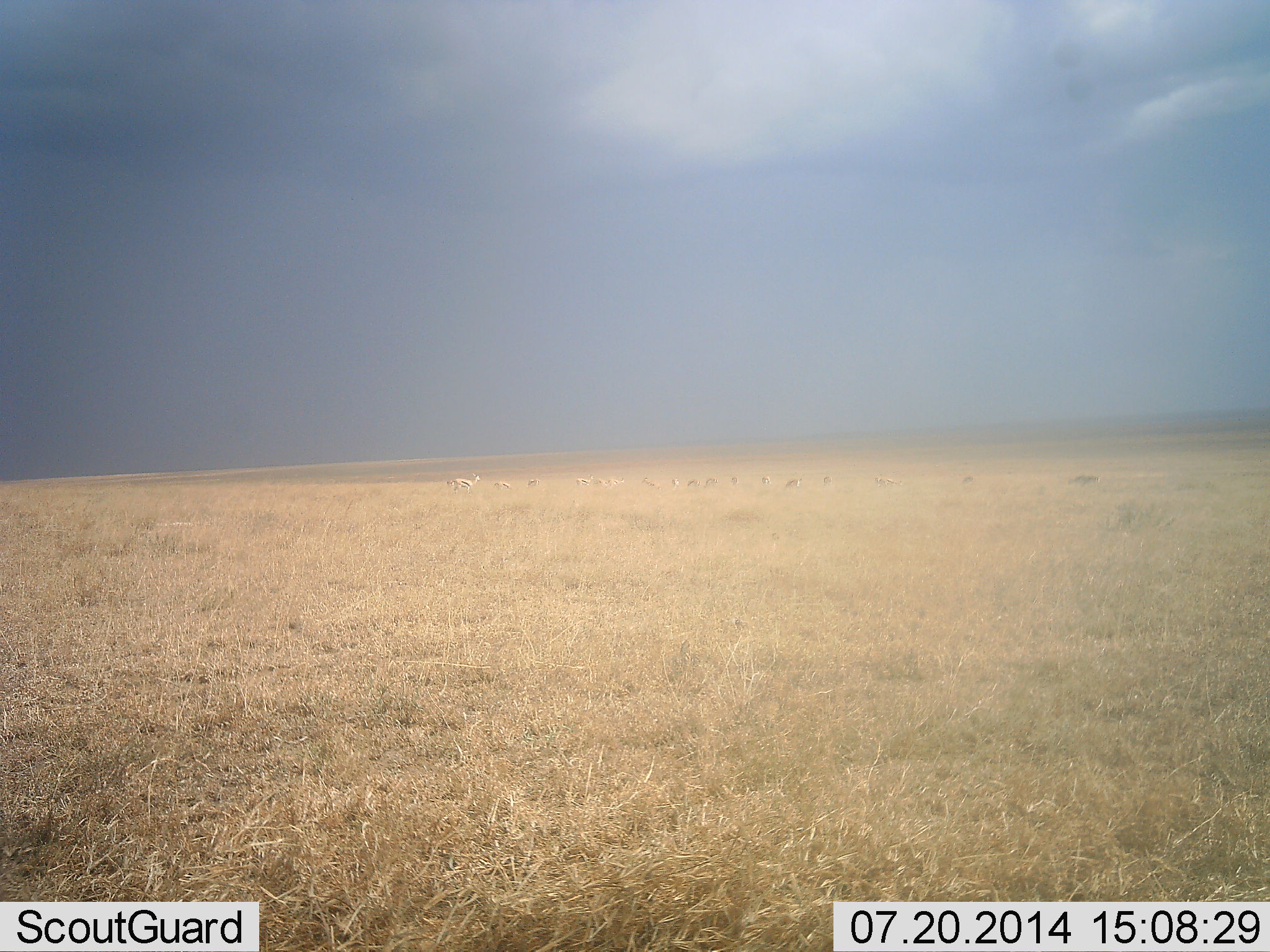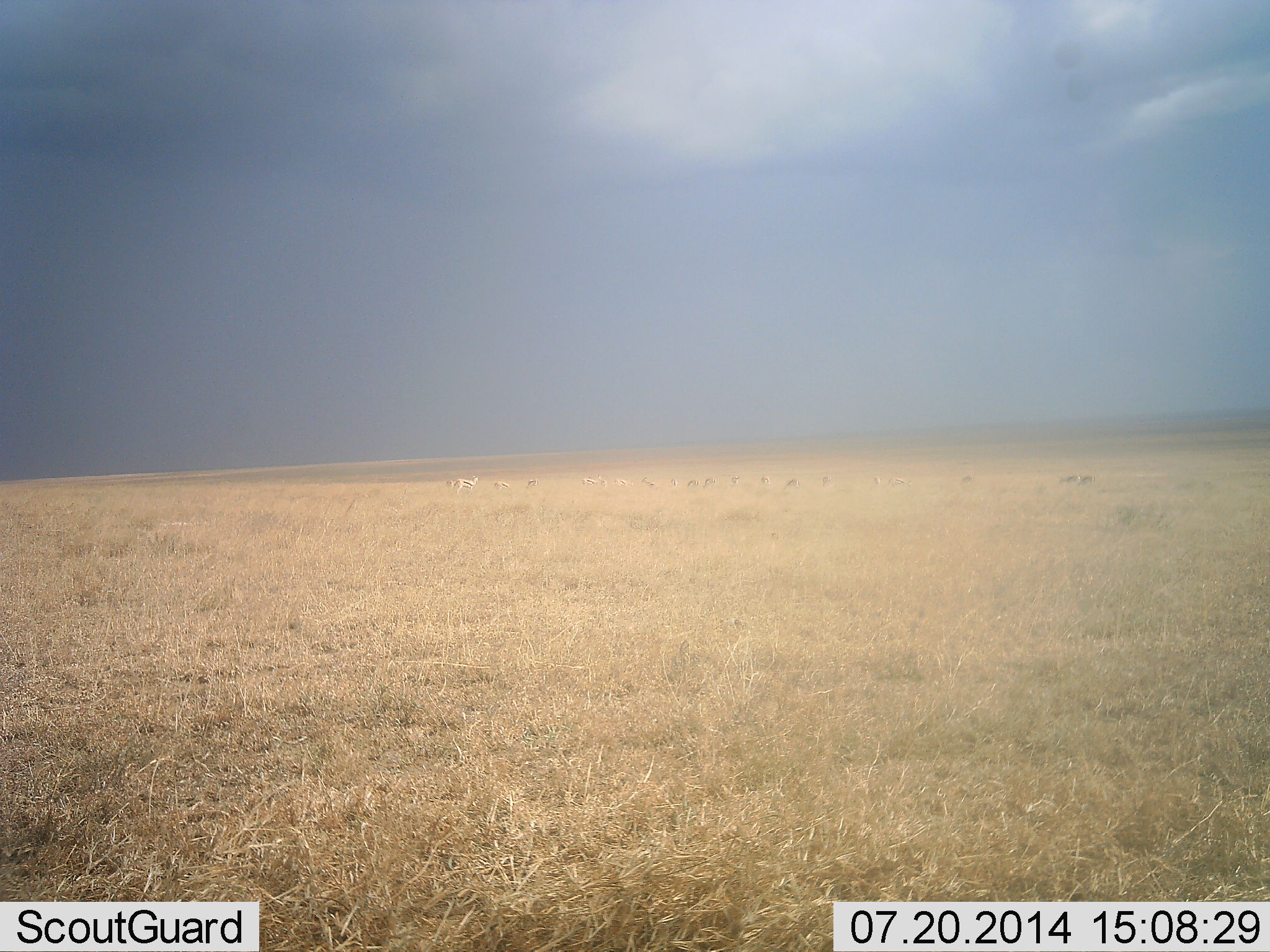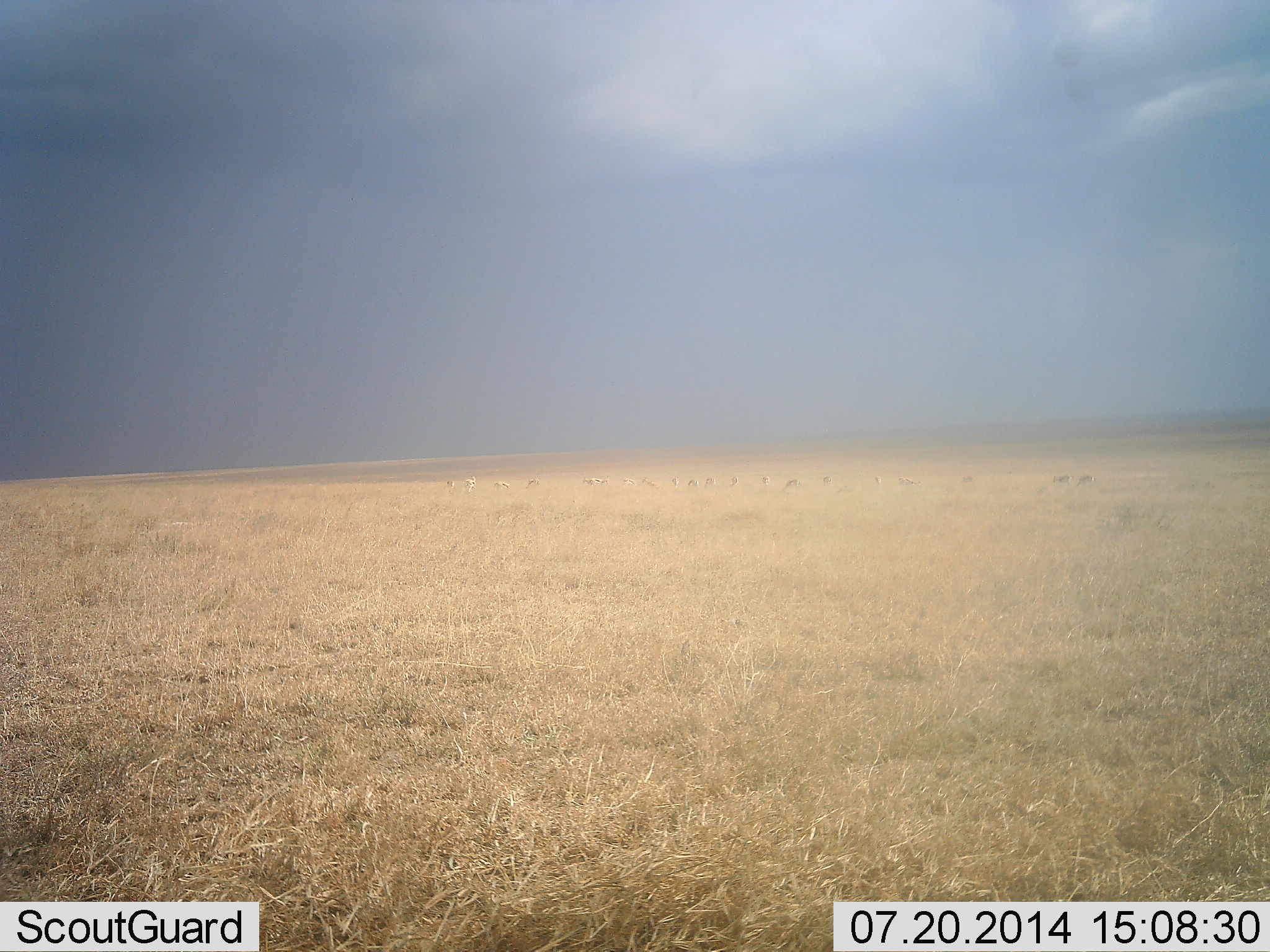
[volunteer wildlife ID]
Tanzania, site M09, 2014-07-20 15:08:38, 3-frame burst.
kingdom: Animalia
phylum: Chordata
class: Mammalia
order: Artiodactyla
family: Bovidae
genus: Eudorcas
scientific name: Eudorcas thomsonii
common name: thomson's gazelle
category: gazellethomsons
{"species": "gazellethomsons (thomson's gazelle) (Eudorcas thomsonii)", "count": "11-50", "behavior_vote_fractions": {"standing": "56%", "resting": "0%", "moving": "33%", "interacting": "0%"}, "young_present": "0%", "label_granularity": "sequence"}